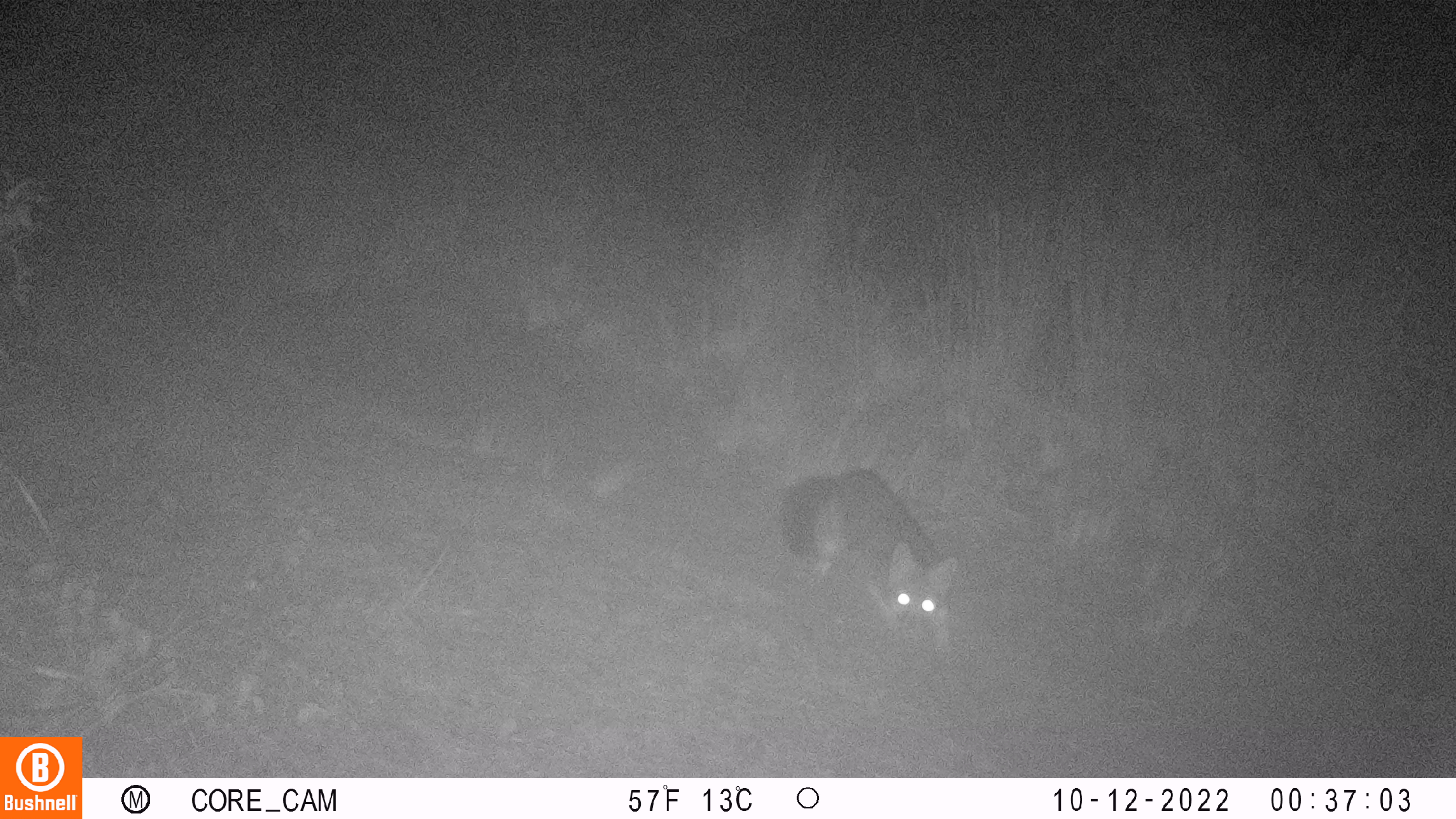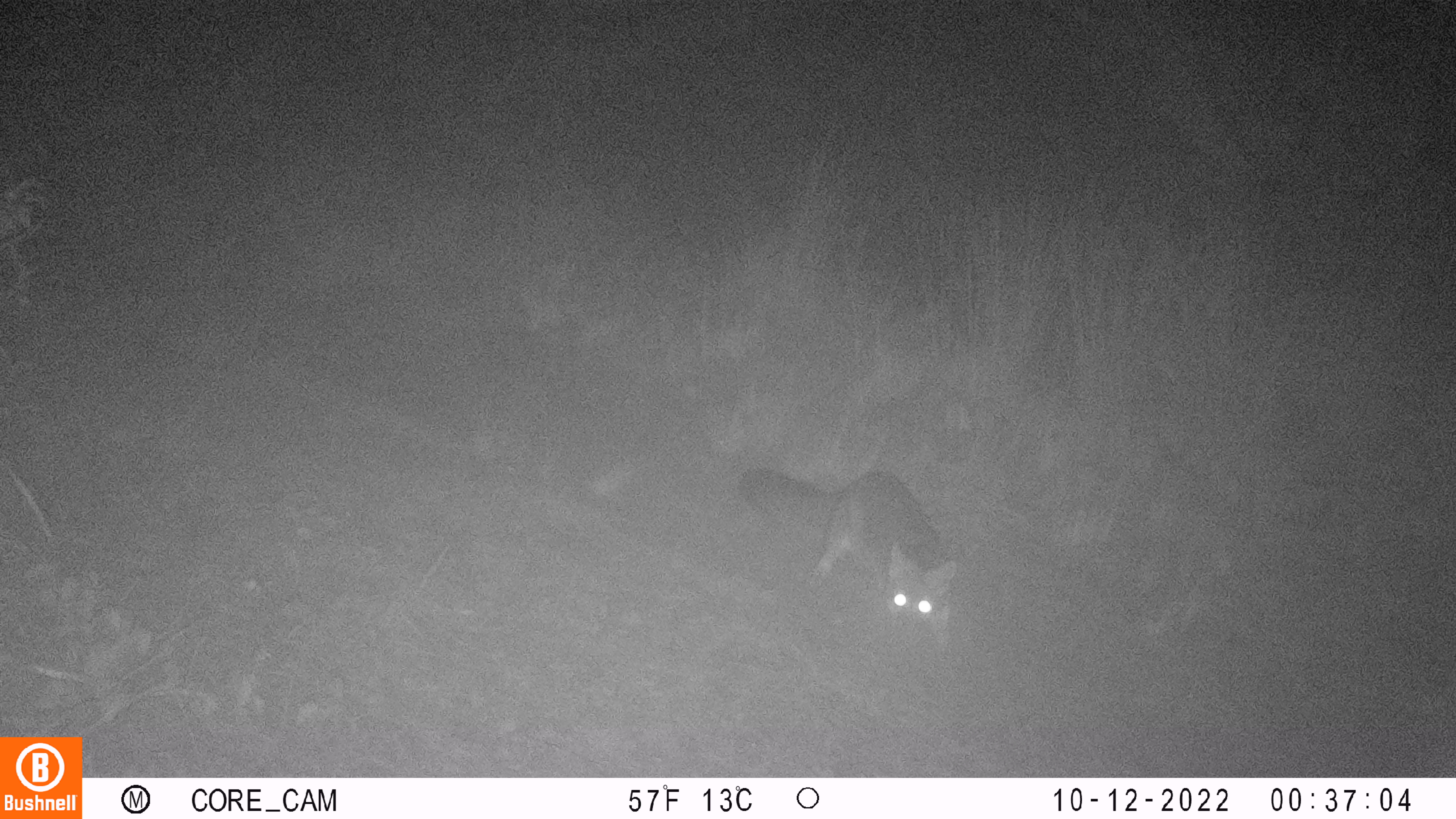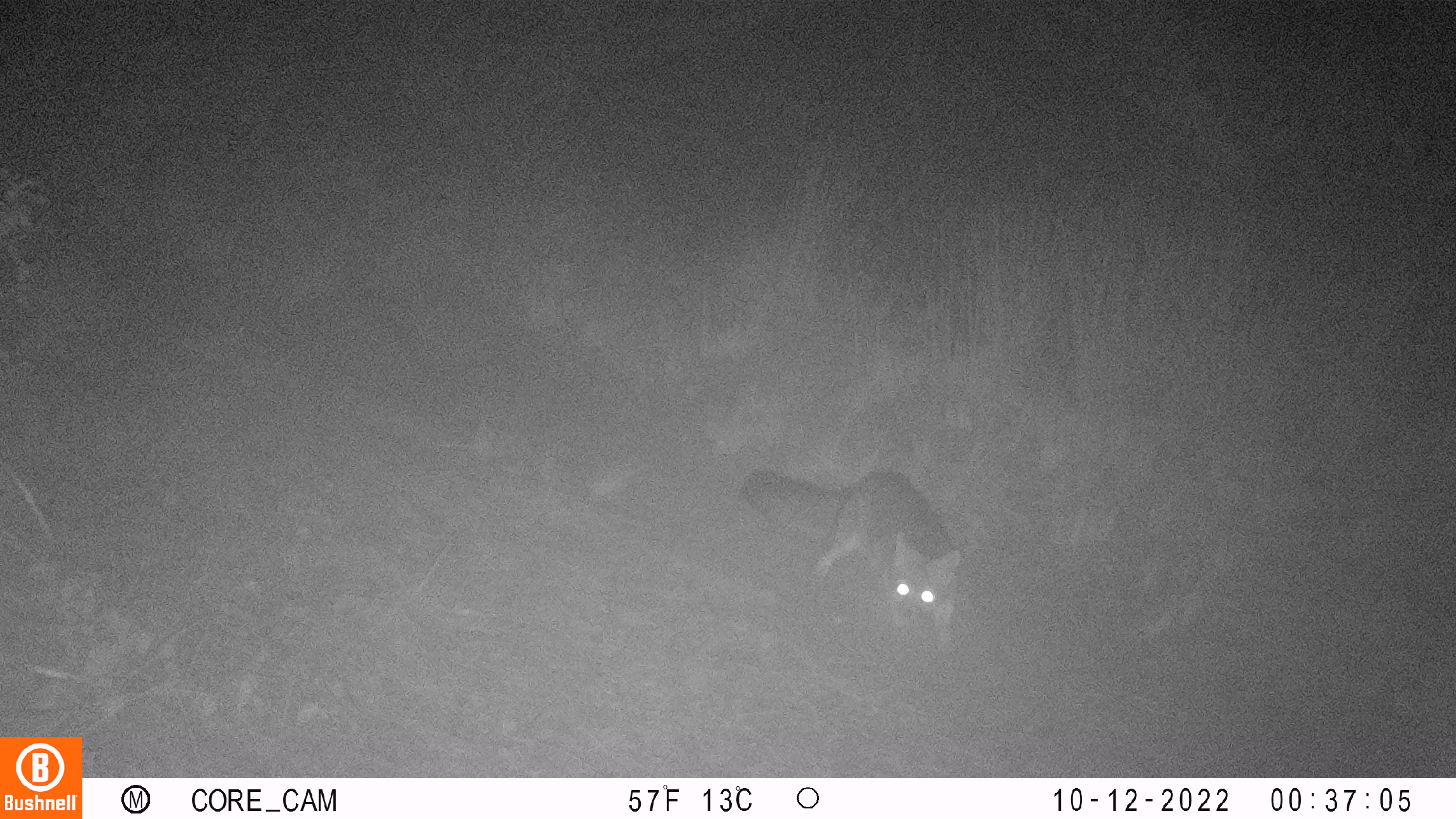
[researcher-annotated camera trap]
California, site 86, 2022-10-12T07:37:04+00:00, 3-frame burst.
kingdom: Animalia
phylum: Chordata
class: Mammalia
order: Carnivora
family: Canidae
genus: Urocyon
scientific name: Urocyon cinereoargenteus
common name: gray fox